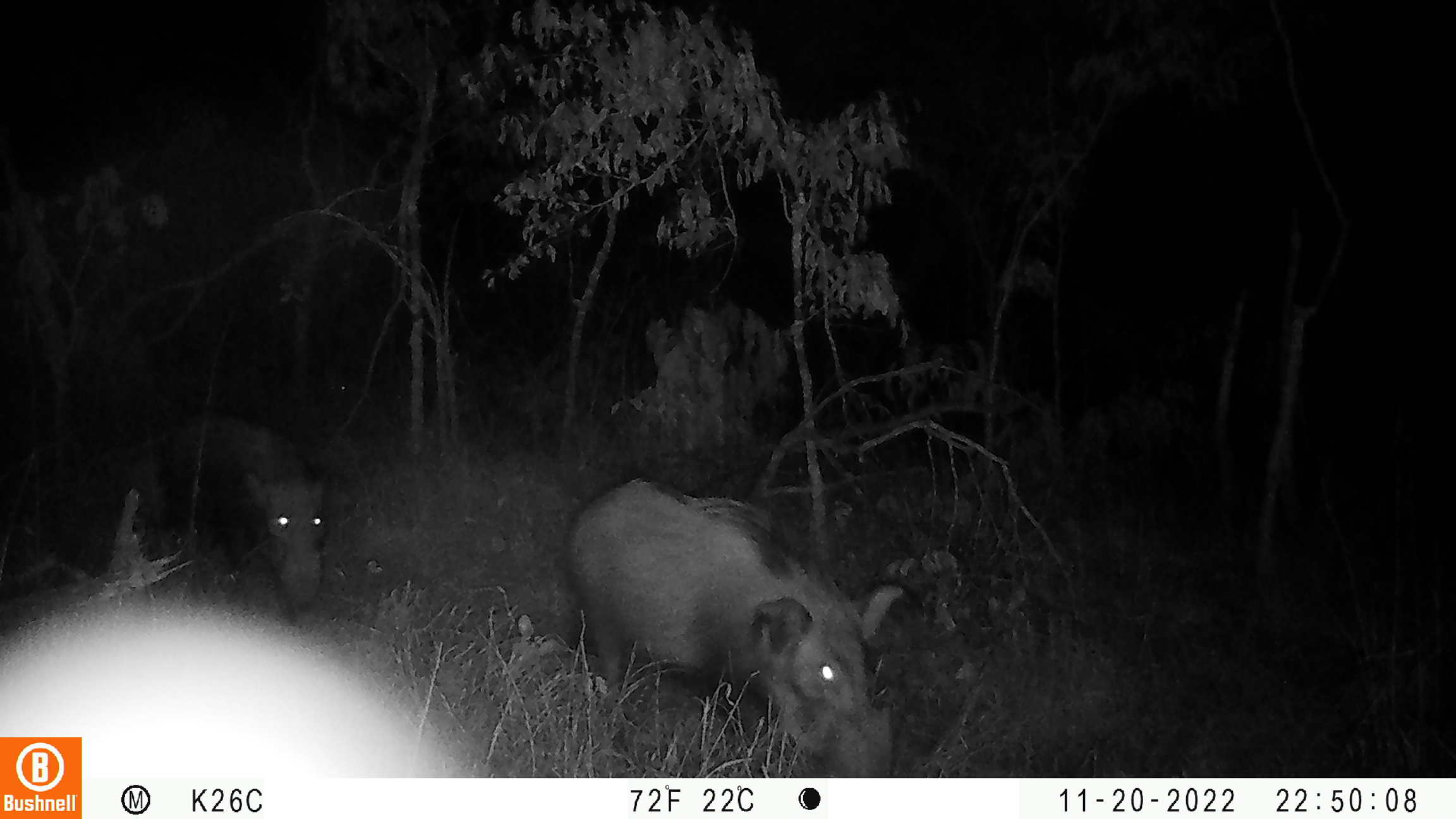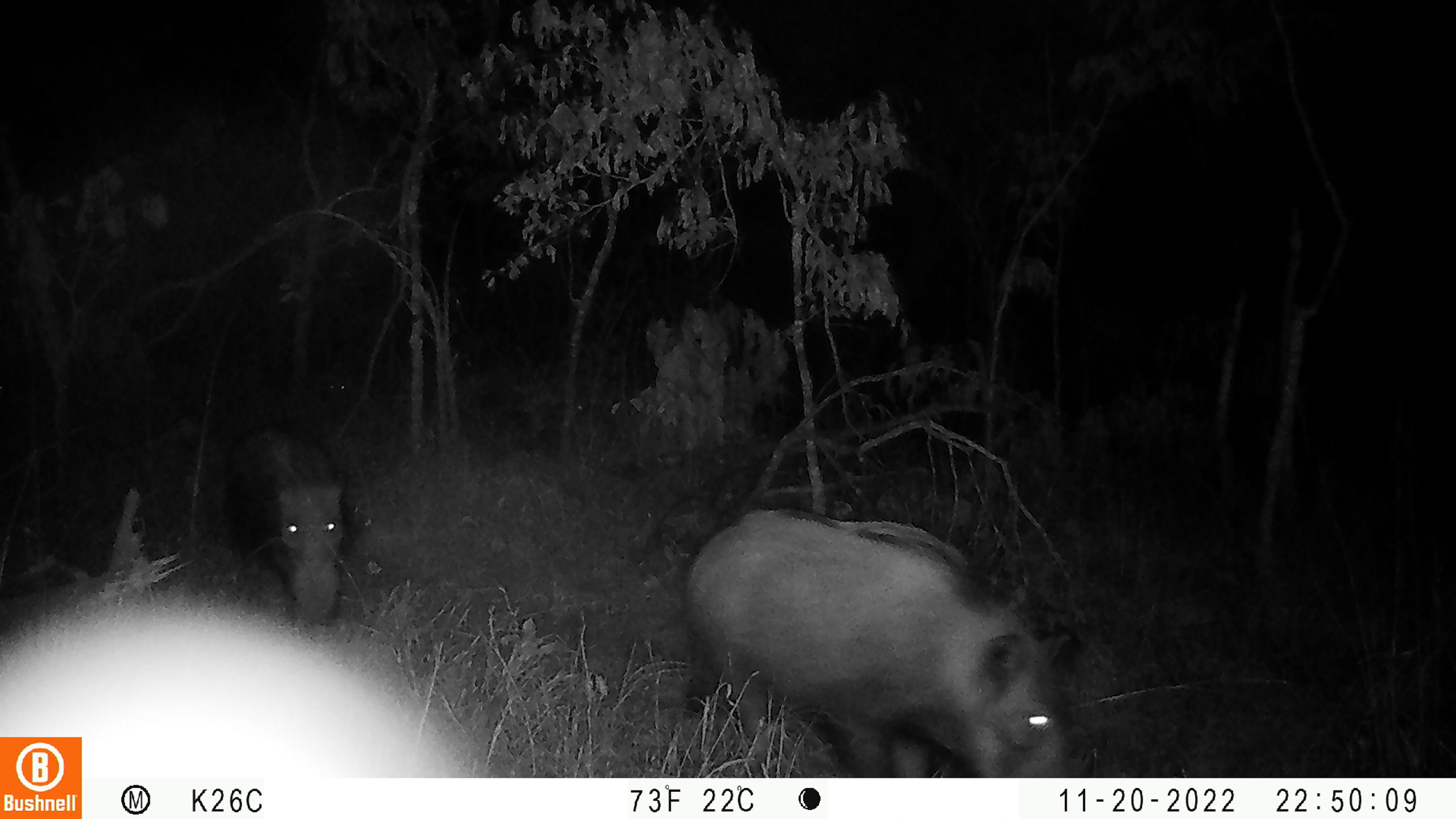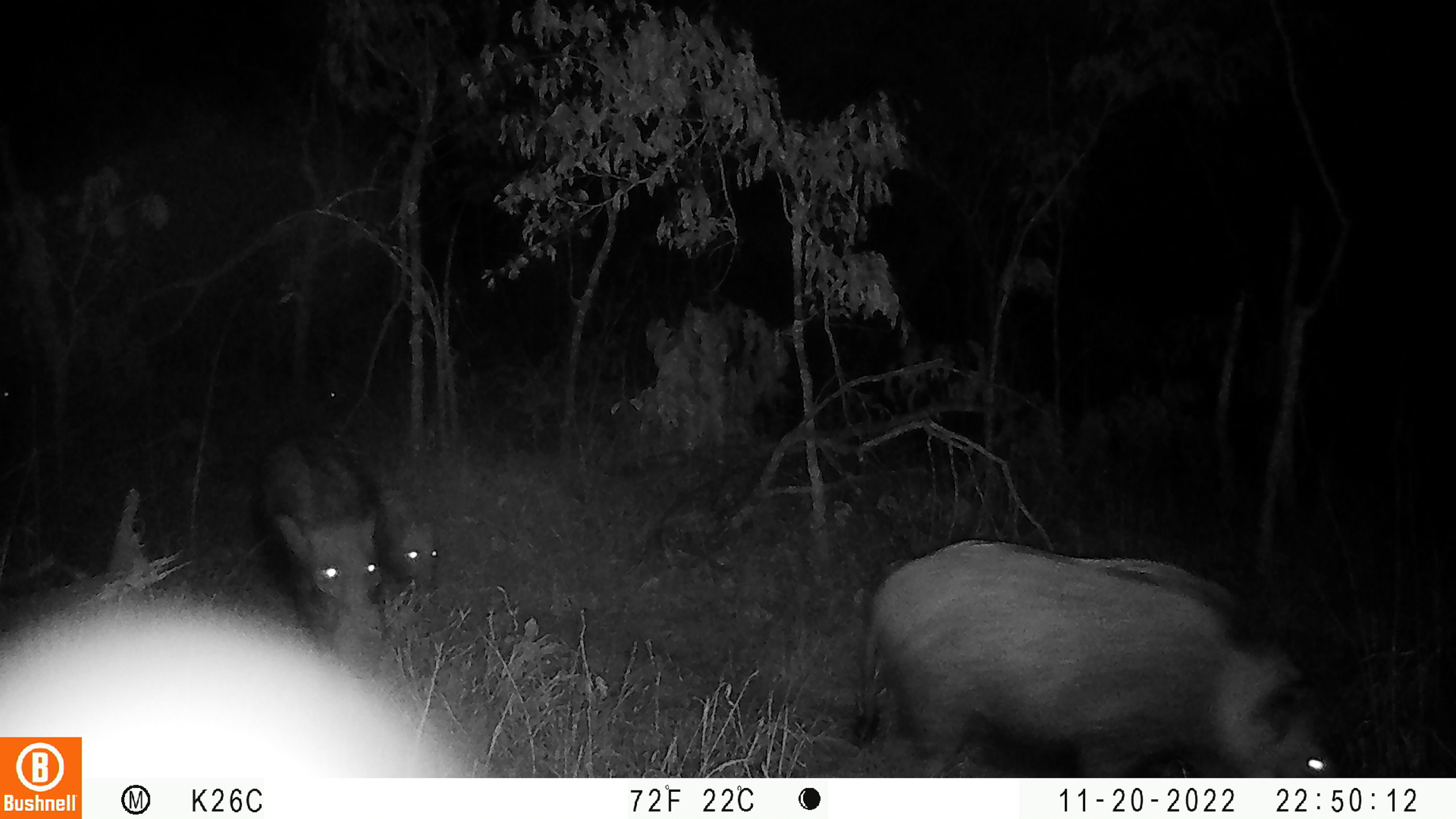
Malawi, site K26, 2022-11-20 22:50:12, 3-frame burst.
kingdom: Animalia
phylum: Chordata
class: Mammalia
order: Artiodactyla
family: Suidae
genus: Potamochoerus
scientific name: Potamochoerus larvatus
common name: bushpig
Bushpig (Potamochoerus larvatus), count 3.